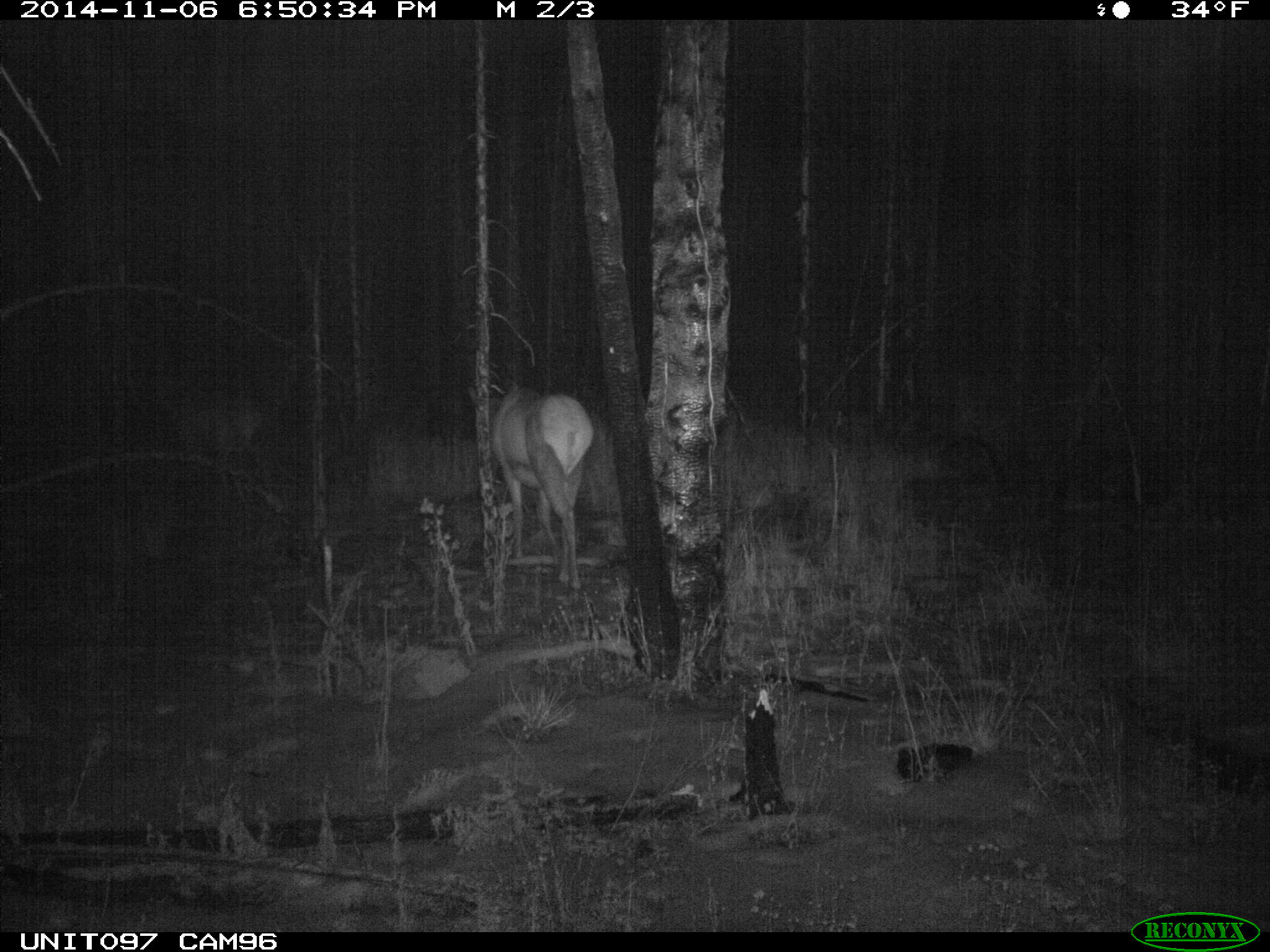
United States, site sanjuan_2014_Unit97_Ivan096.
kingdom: Animalia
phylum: Chordata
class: Mammalia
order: Artiodactyla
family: Cervidae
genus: Cervus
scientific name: Cervus elaphus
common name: red deer